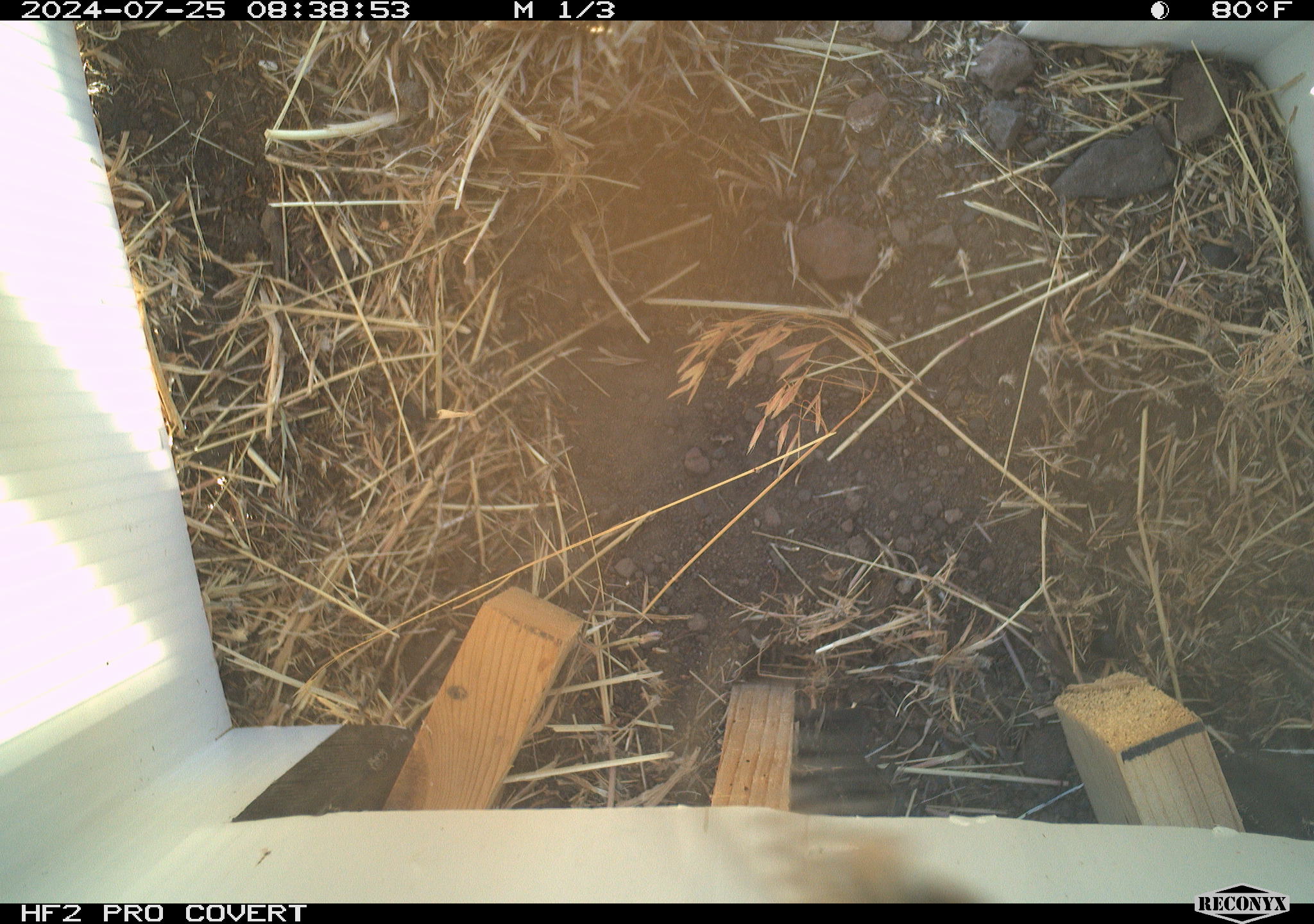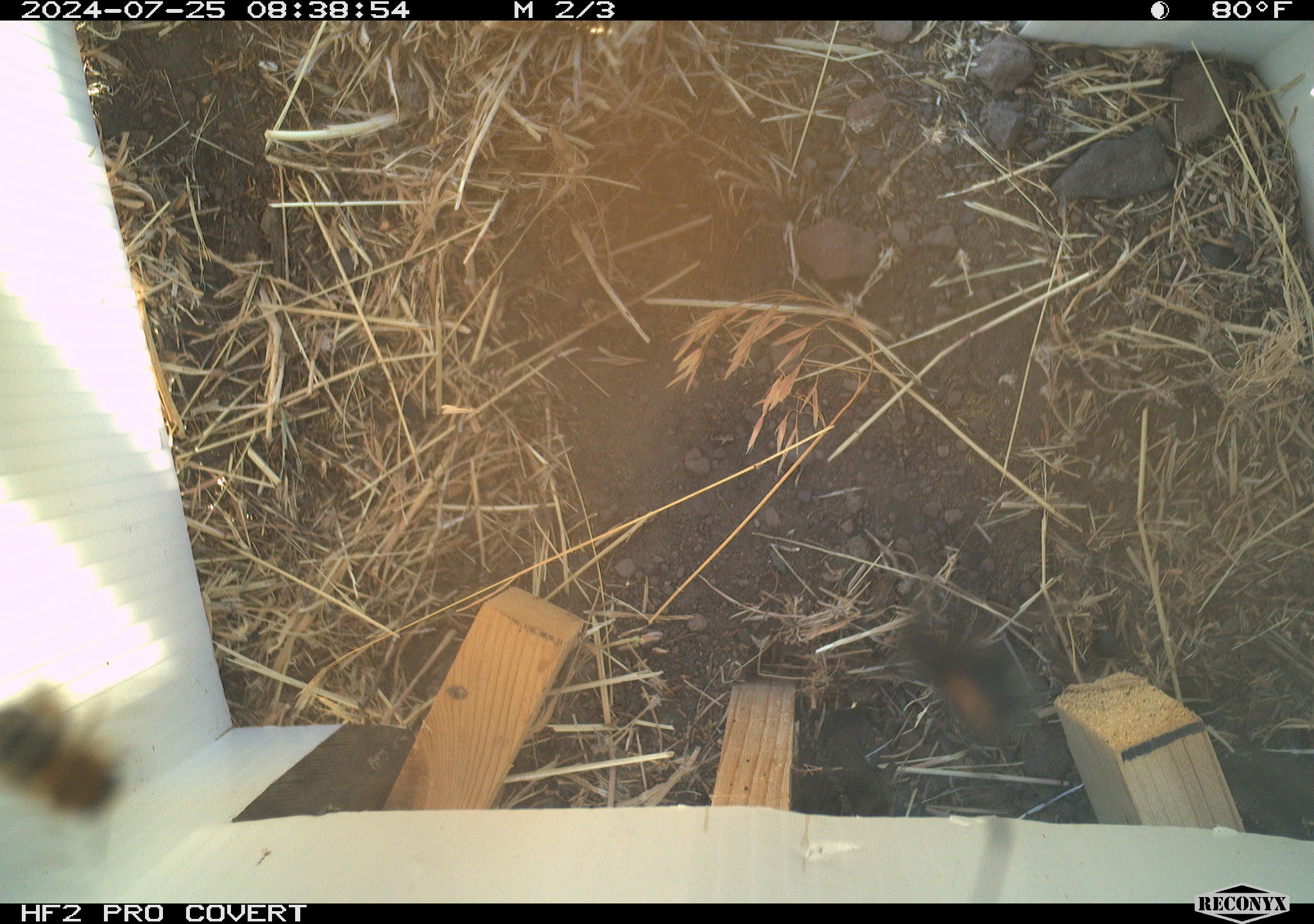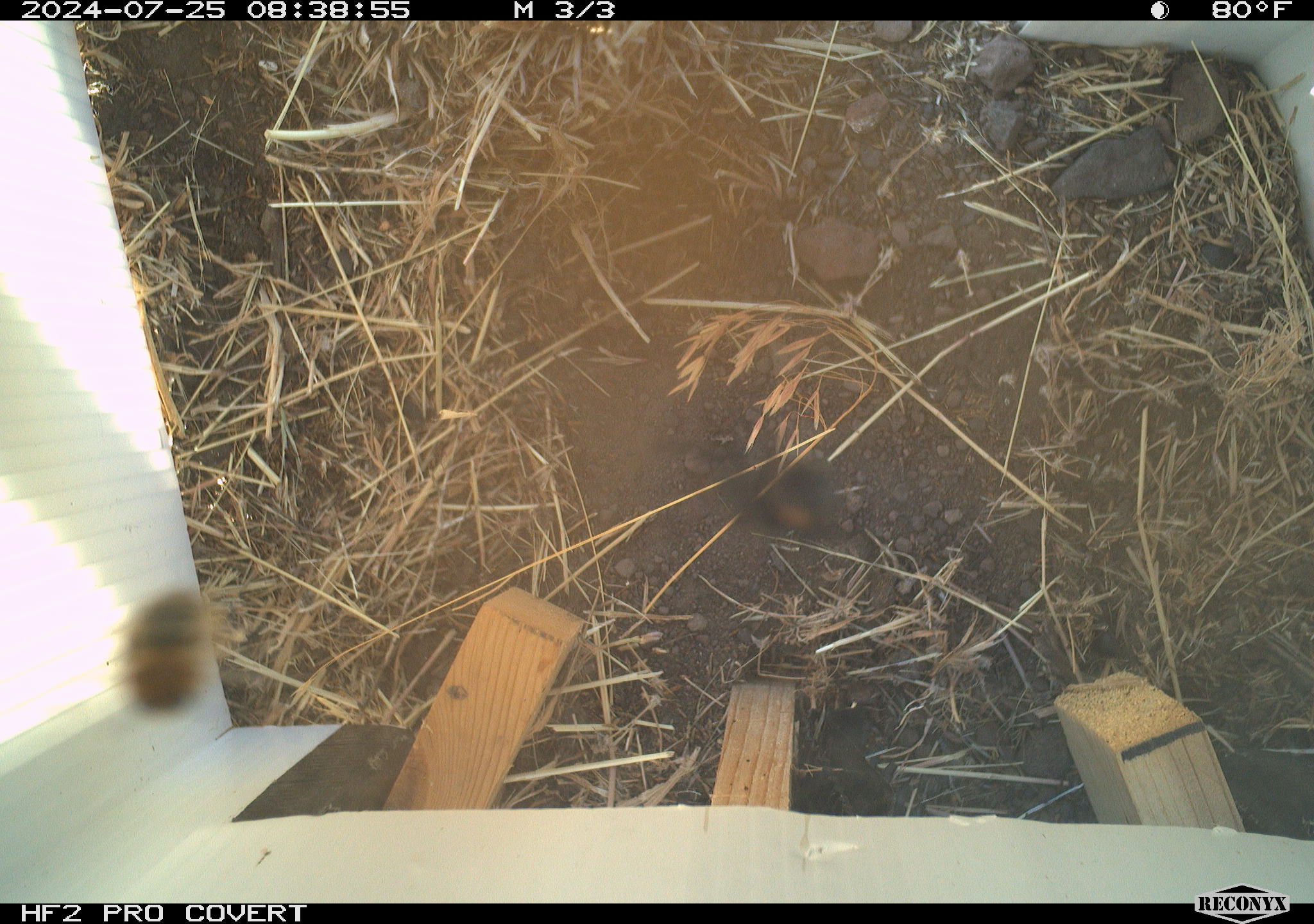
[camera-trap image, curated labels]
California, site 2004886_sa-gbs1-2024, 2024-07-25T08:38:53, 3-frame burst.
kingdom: Animalia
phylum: Arthropoda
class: Insecta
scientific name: Insecta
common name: insect